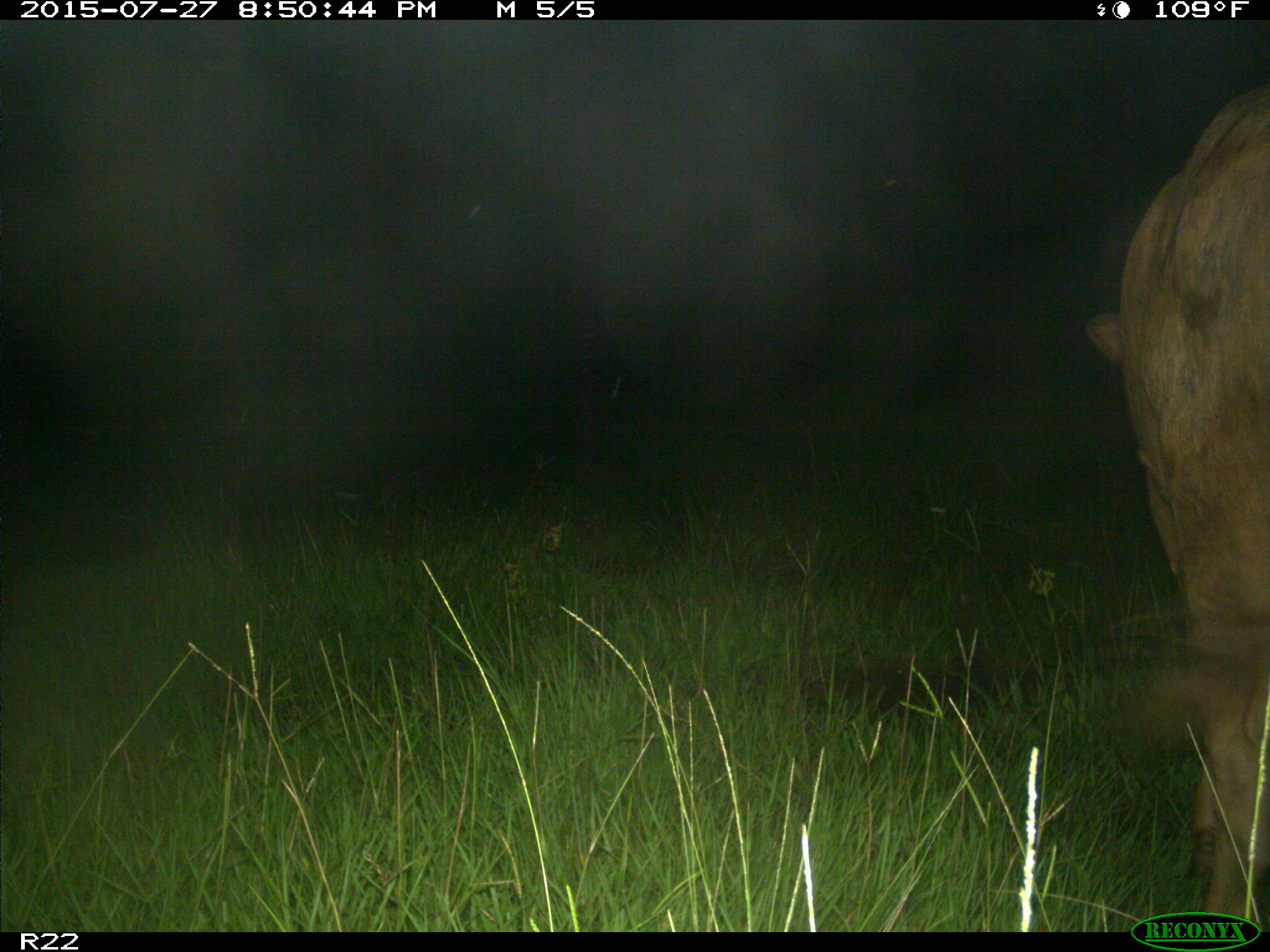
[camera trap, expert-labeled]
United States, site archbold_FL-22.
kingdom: Animalia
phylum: Chordata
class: Mammalia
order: Artiodactyla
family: Bovidae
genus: Bos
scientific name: Bos taurus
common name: domestic cow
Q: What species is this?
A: Bos taurus (domestic cow).